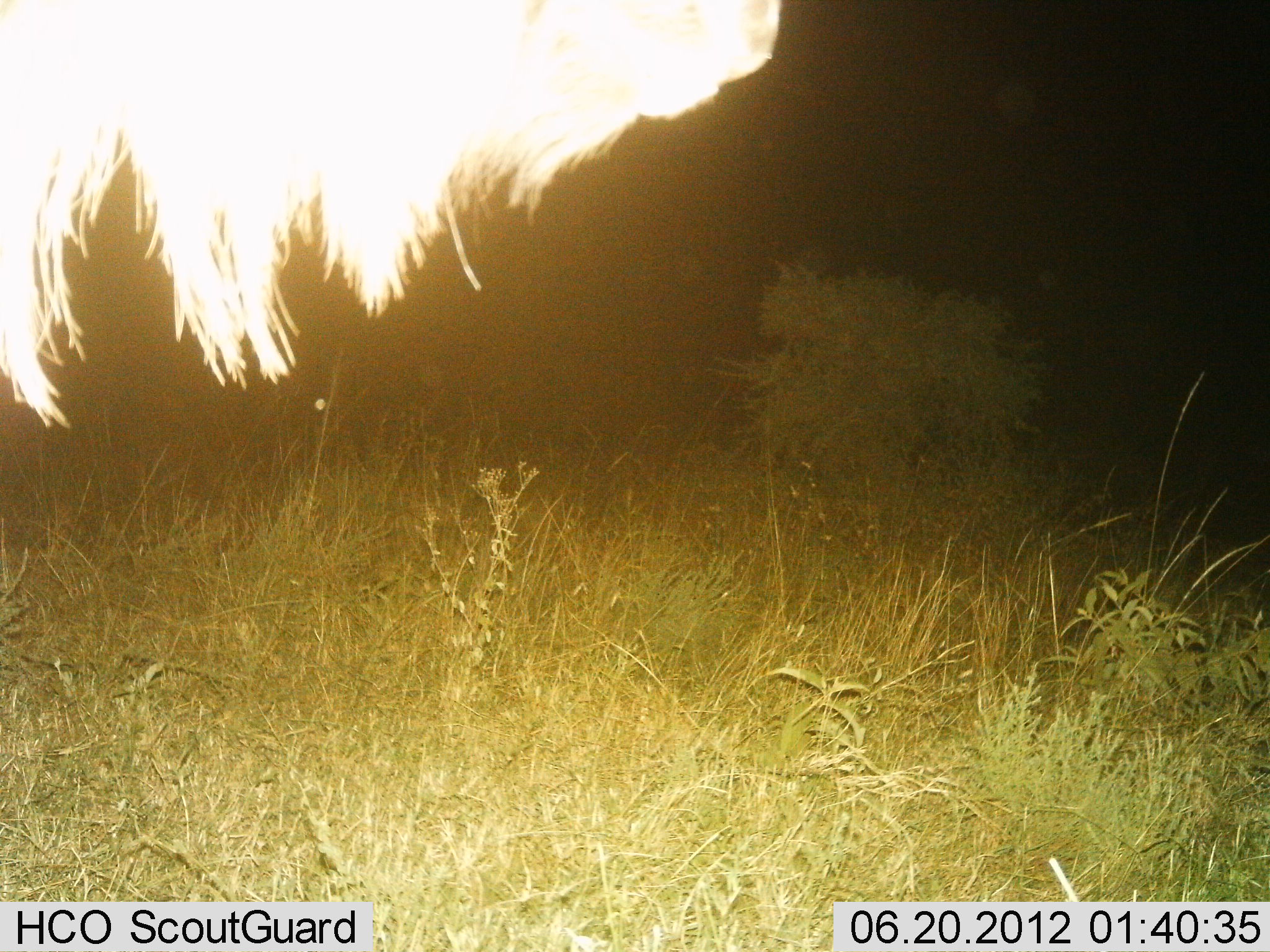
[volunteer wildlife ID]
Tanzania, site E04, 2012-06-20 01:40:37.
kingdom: Animalia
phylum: Chordata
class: Mammalia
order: Artiodactyla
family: Bovidae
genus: Connochaetes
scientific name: Connochaetes taurinus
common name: blue wildebeest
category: wildebeest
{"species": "wildebeest (blue wildebeest) (Connochaetes taurinus)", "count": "1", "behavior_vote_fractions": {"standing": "100%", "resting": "0%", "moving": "0%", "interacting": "0%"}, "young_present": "0%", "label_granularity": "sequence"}